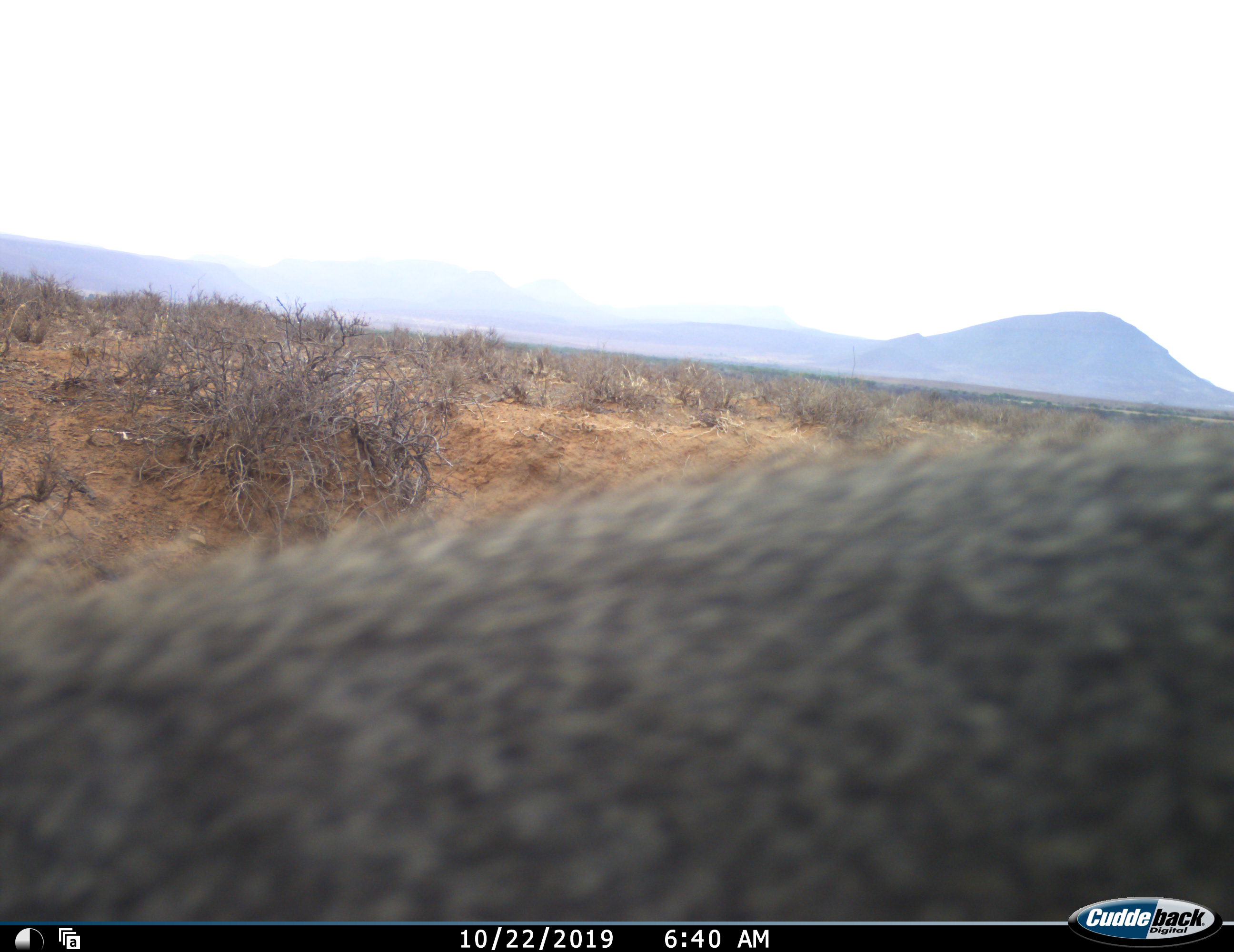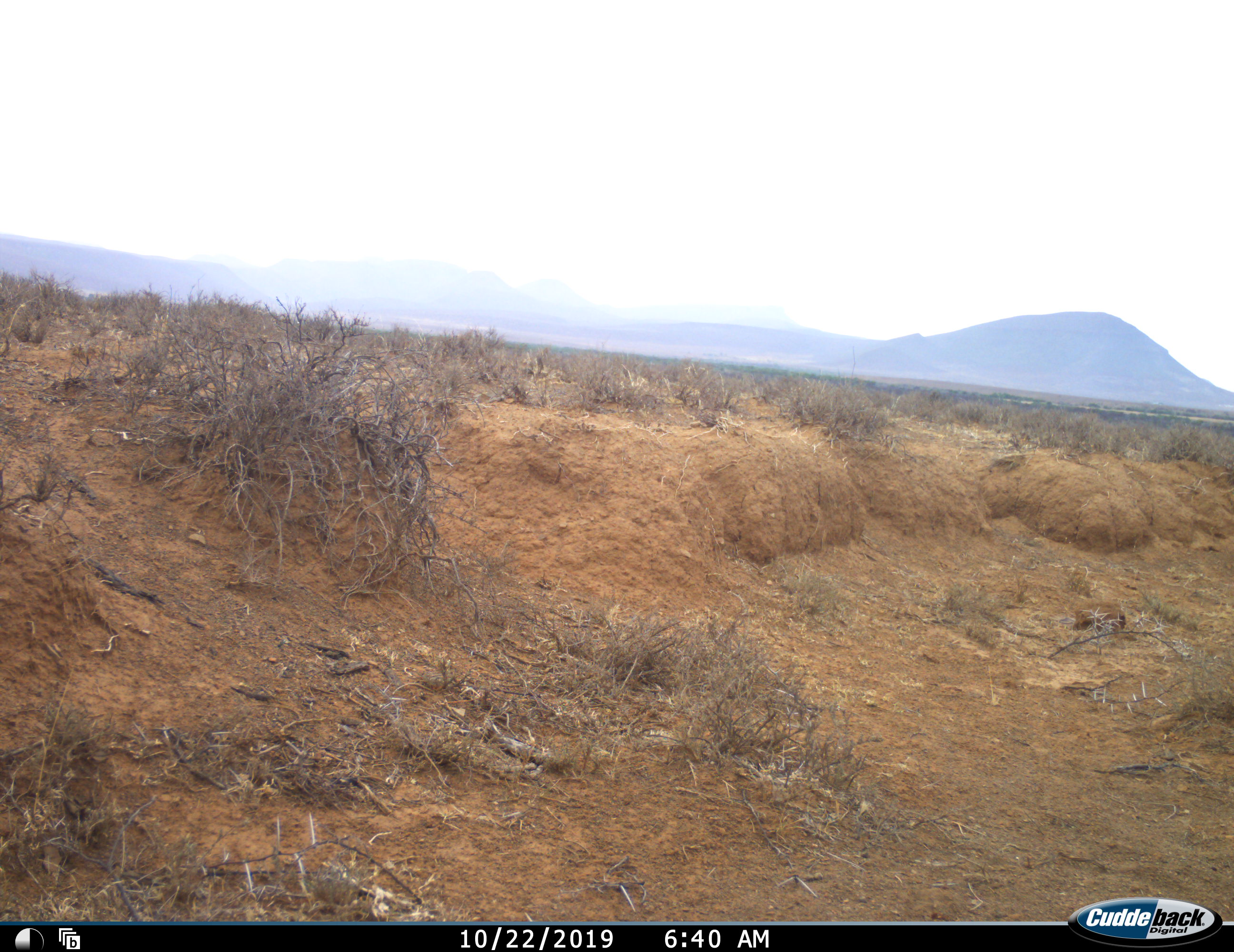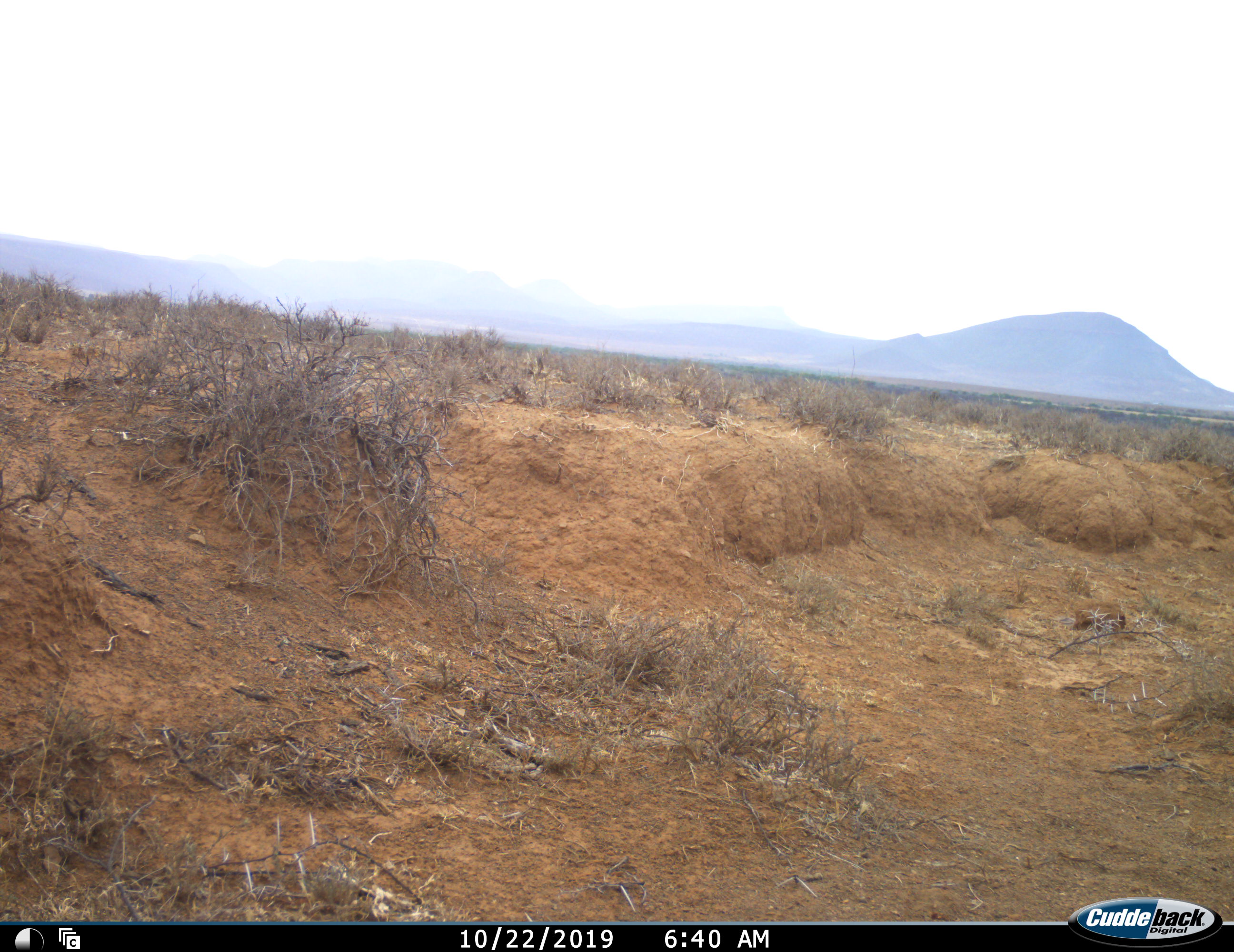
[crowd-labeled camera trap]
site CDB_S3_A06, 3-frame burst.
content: unidentified animal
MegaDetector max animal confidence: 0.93